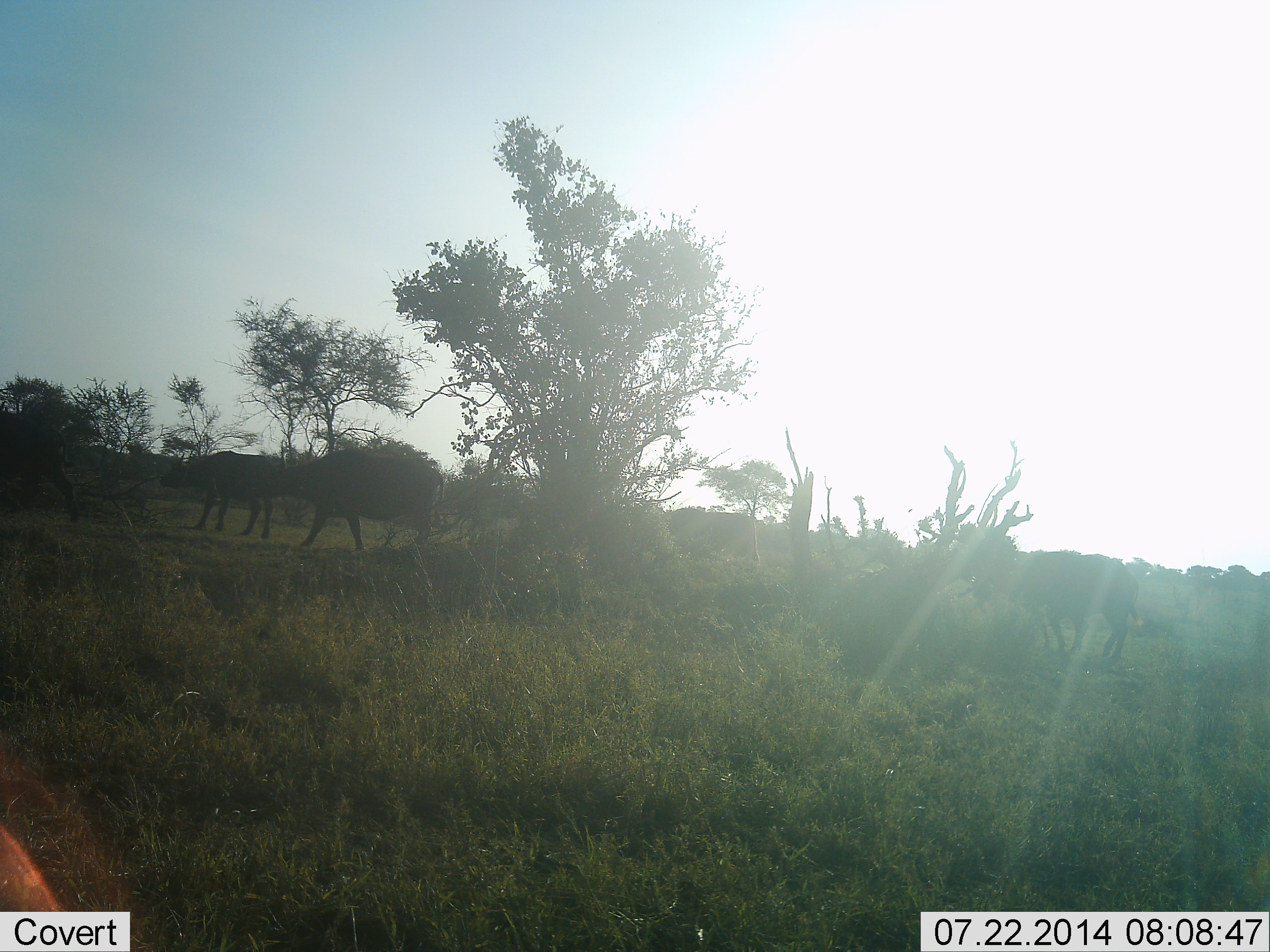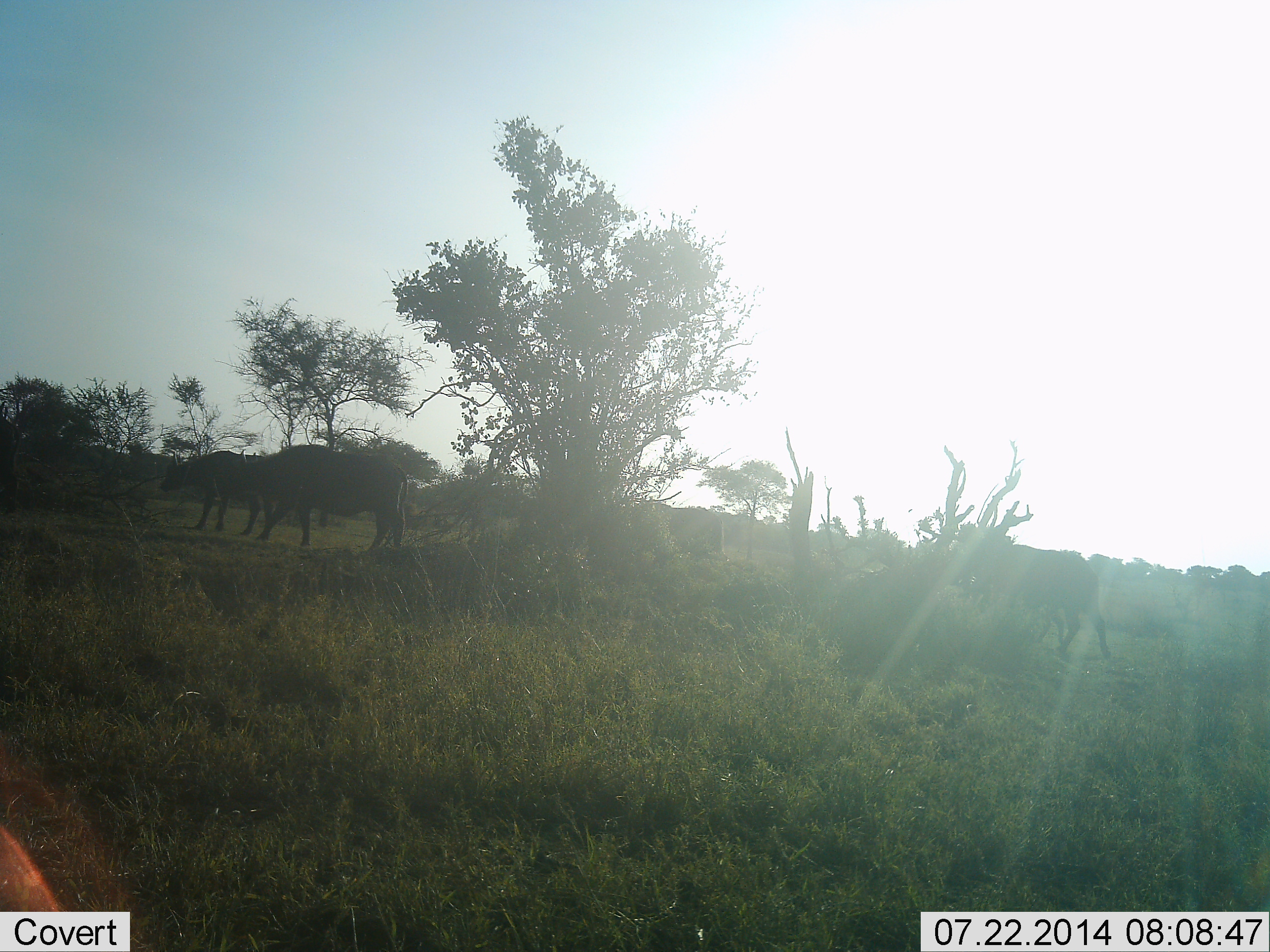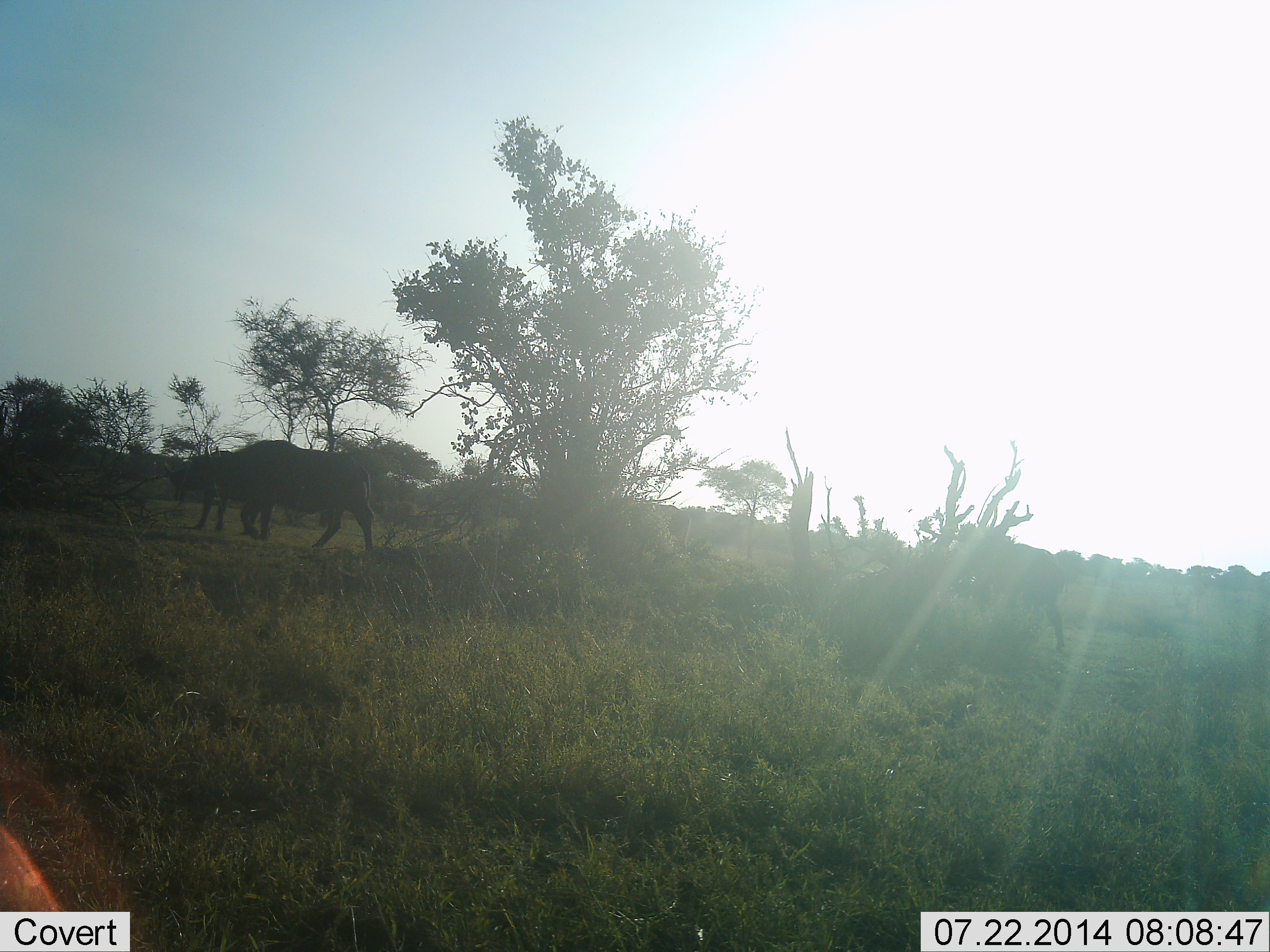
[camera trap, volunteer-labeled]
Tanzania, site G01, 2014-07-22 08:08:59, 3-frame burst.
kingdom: Animalia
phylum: Chordata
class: Mammalia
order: Artiodactyla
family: Bovidae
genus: Syncerus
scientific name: Syncerus caffer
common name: cape buffalo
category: buffalo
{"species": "buffalo (cape buffalo) (Syncerus caffer)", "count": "5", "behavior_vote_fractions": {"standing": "20%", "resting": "0%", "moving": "100%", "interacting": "0%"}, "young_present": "0%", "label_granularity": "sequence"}